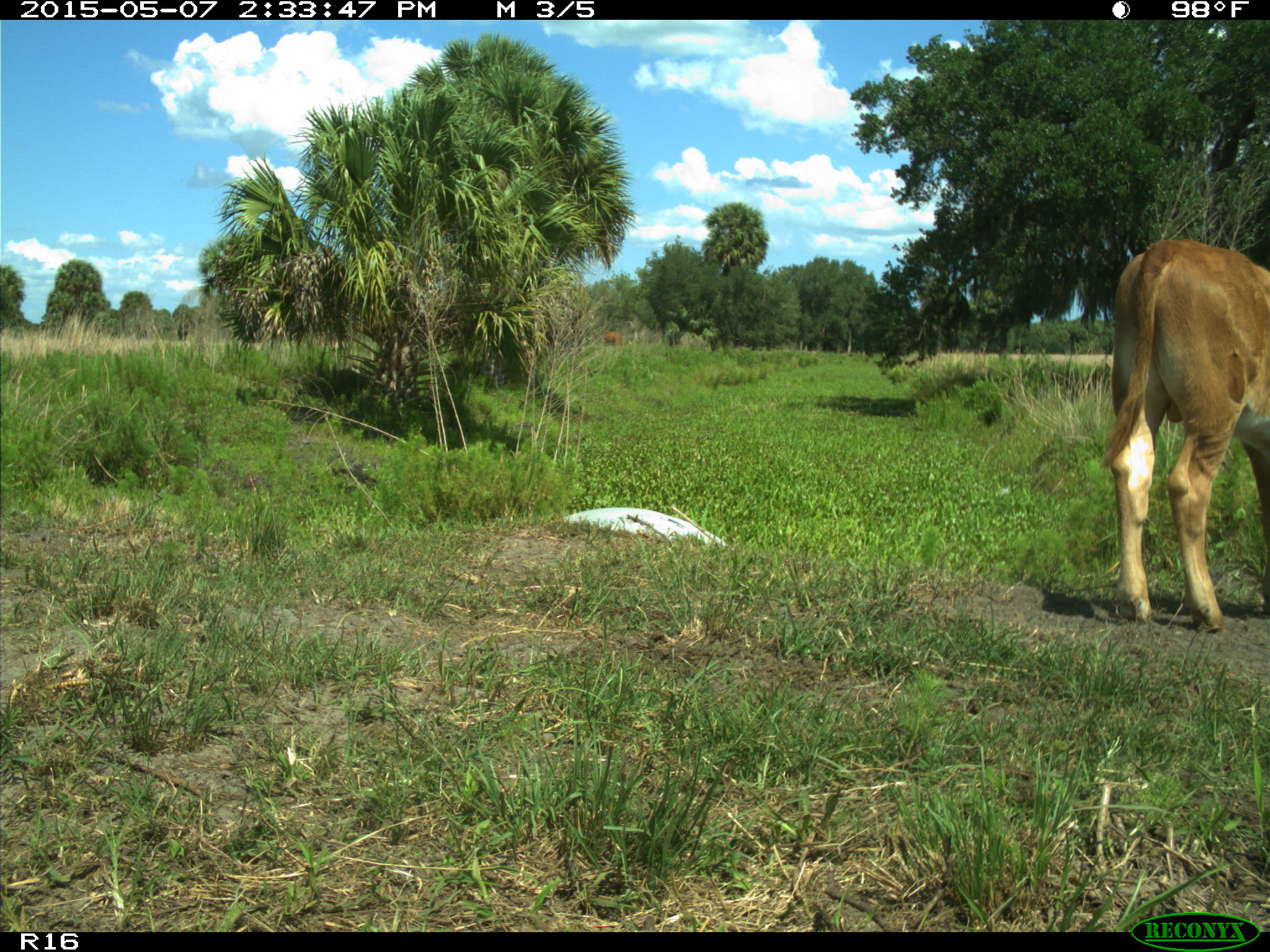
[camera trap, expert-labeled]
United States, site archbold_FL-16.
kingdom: Animalia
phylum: Chordata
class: Mammalia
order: Artiodactyla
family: Bovidae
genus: Bos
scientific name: Bos taurus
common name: domestic cow